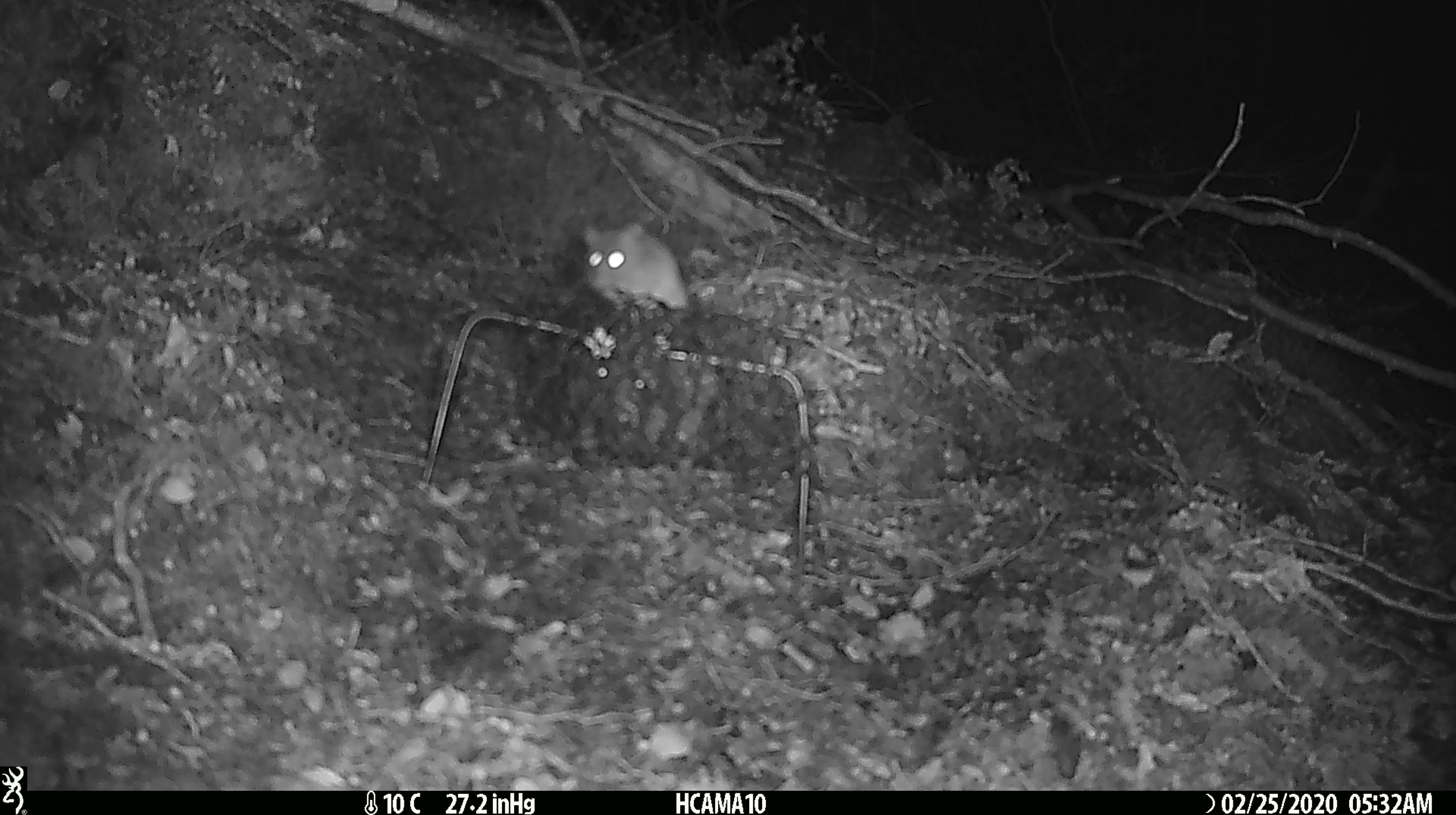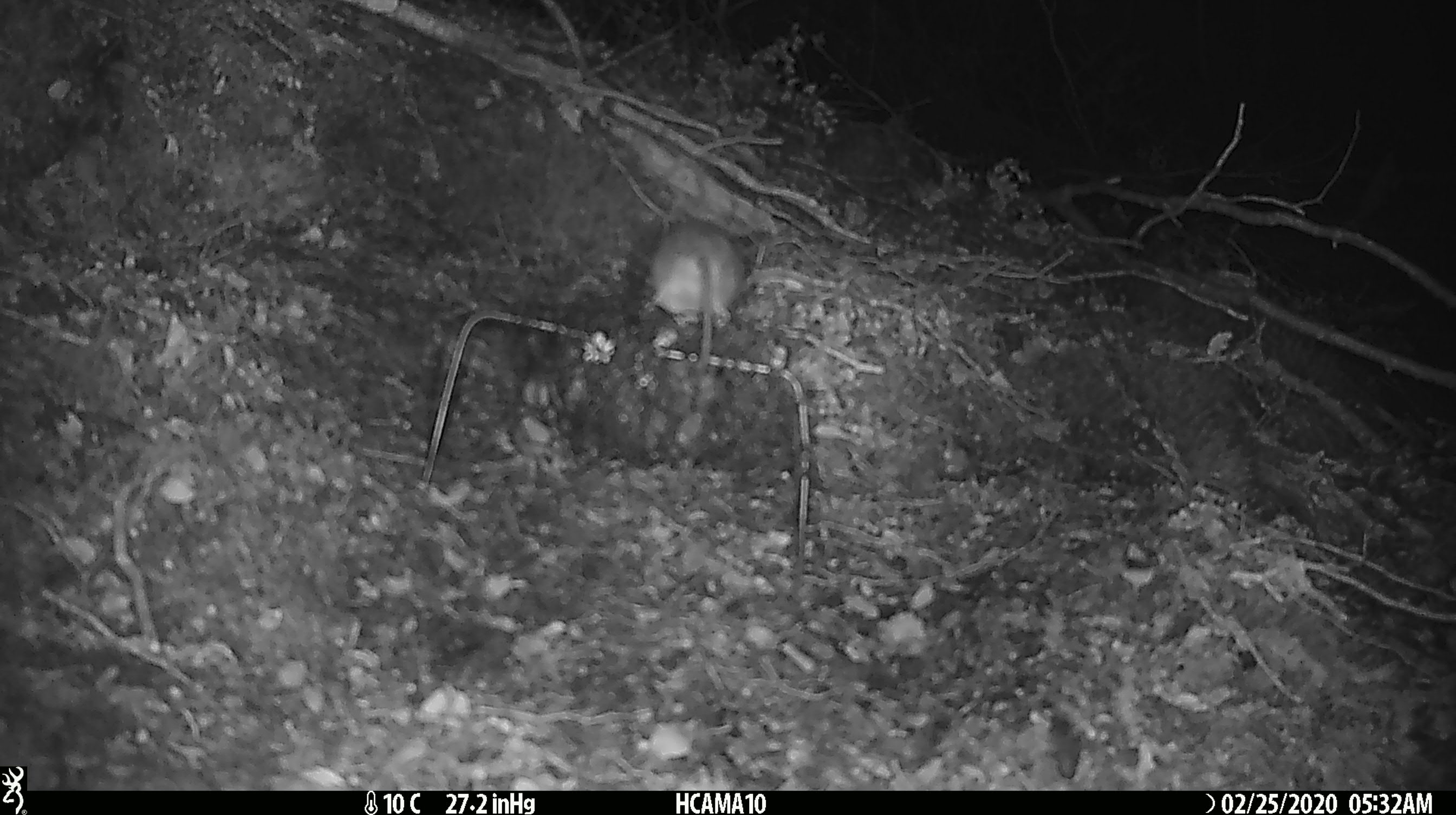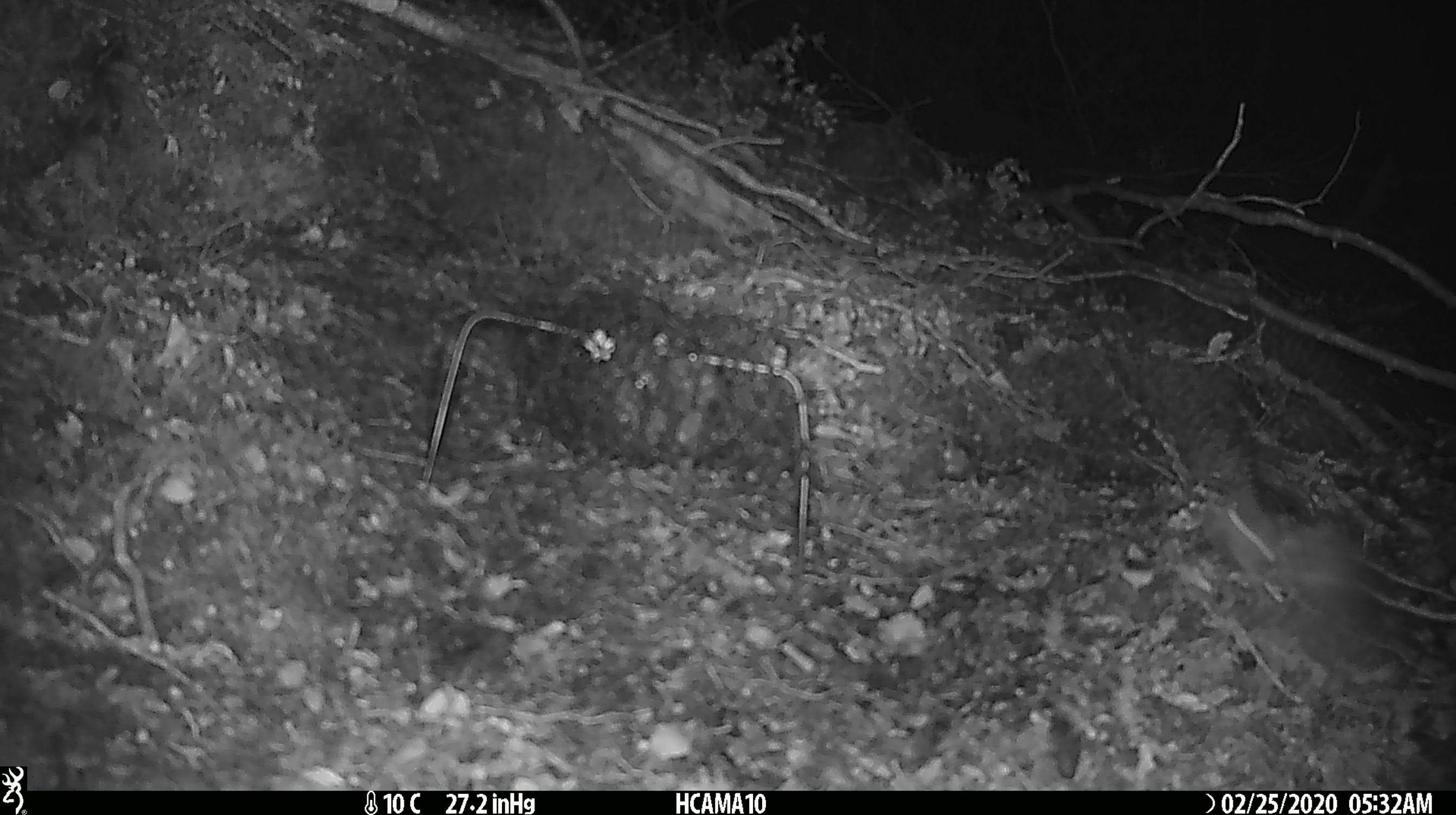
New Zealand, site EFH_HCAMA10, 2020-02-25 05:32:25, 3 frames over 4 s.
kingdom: Animalia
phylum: Chordata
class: Mammalia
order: Rodentia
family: Muridae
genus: Mus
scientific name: Mus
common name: mouse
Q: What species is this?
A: Mouse (Mus).